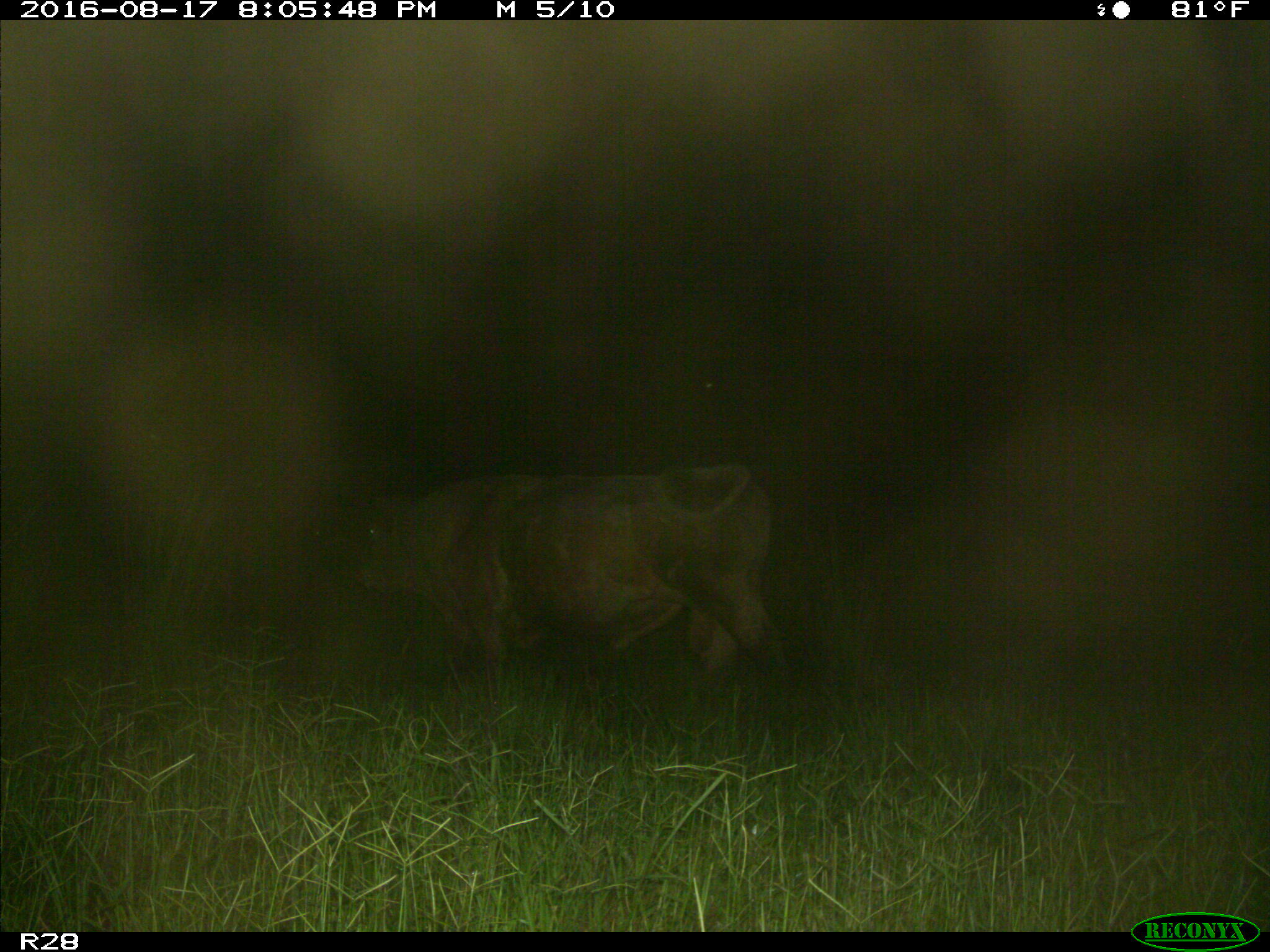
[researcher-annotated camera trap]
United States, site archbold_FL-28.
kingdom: Animalia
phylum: Chordata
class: Mammalia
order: Artiodactyla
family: Bovidae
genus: Bos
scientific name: Bos taurus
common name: domestic cow